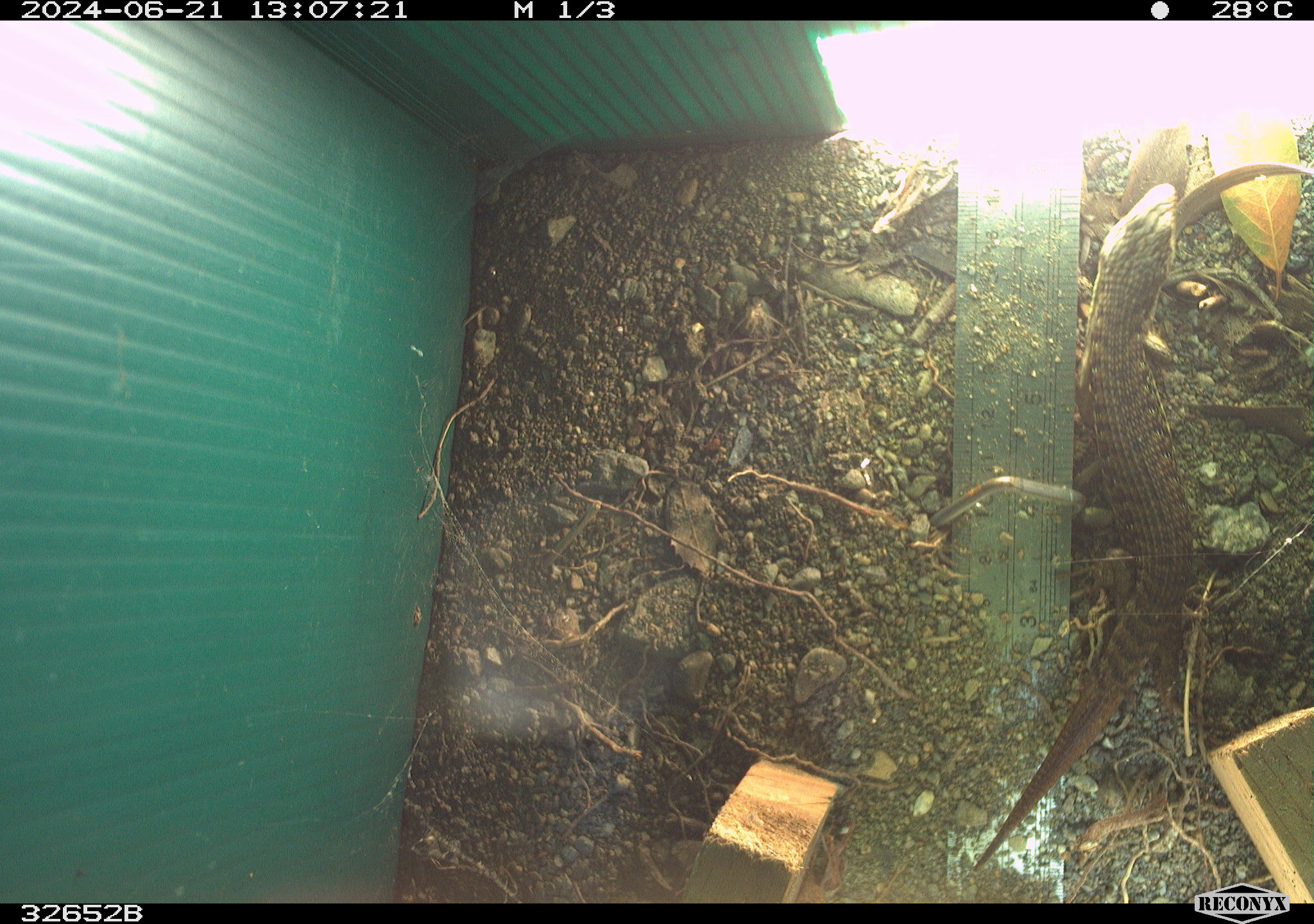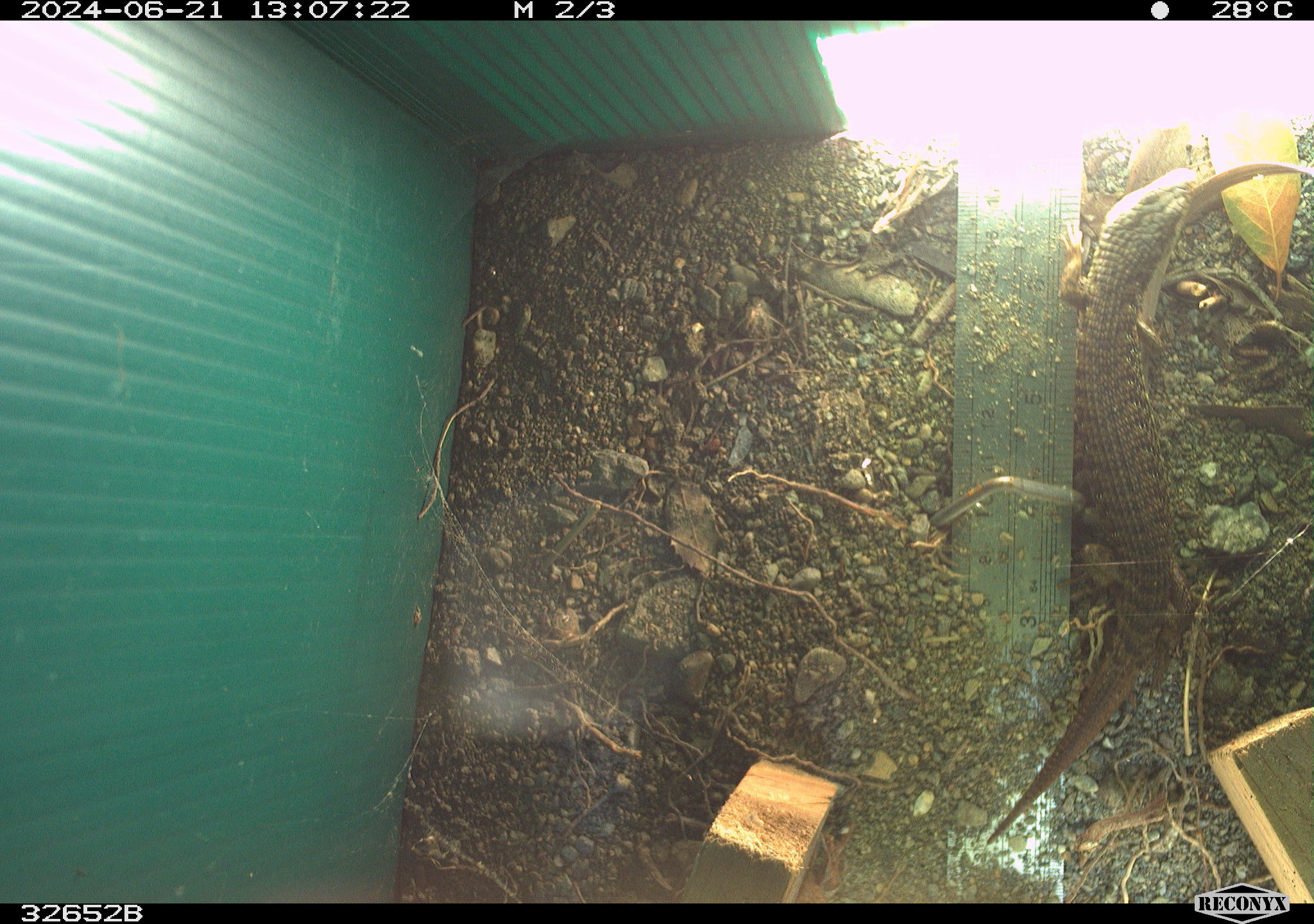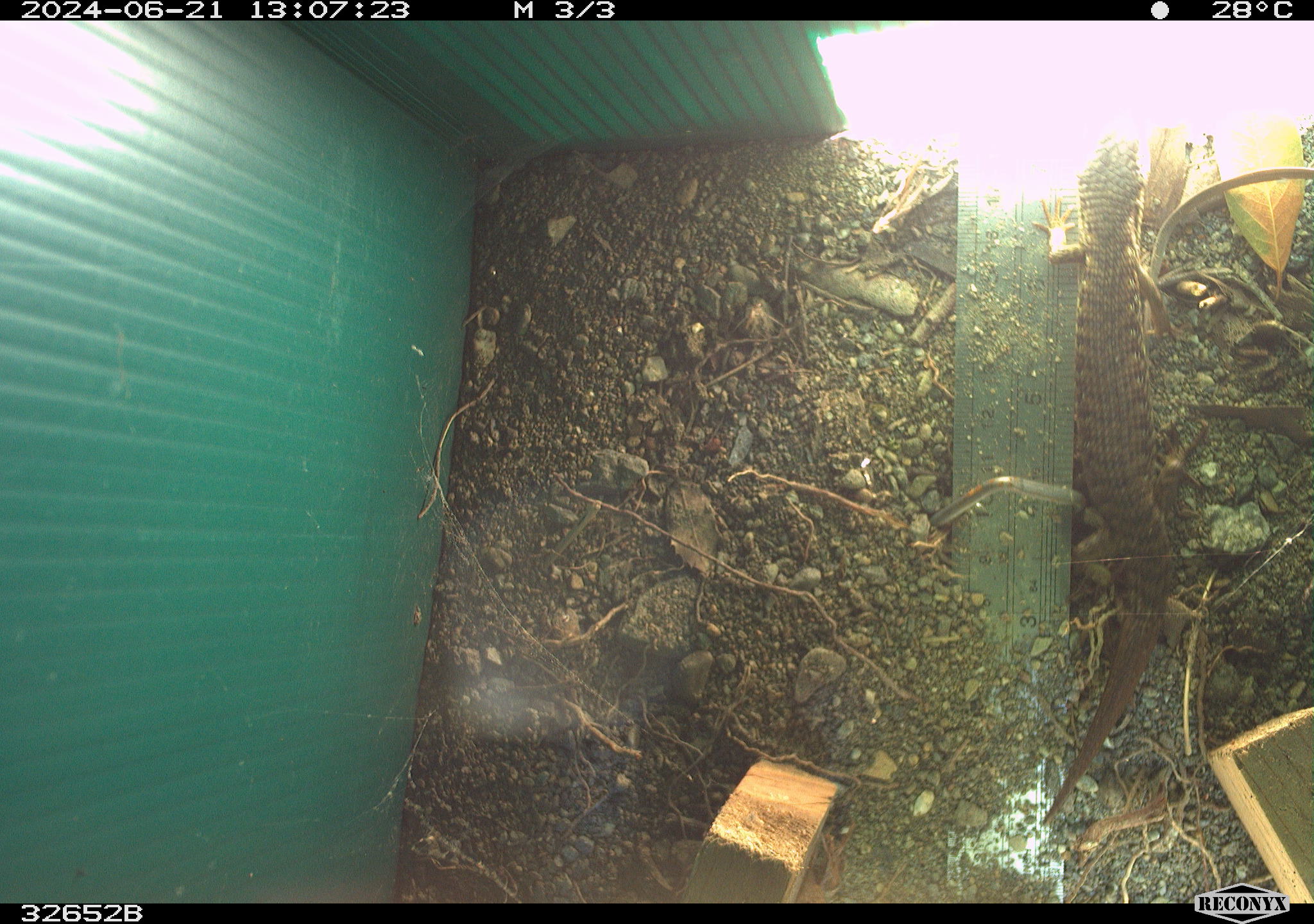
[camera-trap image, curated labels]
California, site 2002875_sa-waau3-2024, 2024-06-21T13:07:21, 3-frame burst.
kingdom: Animalia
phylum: Chordata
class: Reptilia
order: Squamata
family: Anguidae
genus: Elgaria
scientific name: Elgaria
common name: alligator lizards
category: elgaria species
Elgaria species (alligator lizards) (Elgaria).